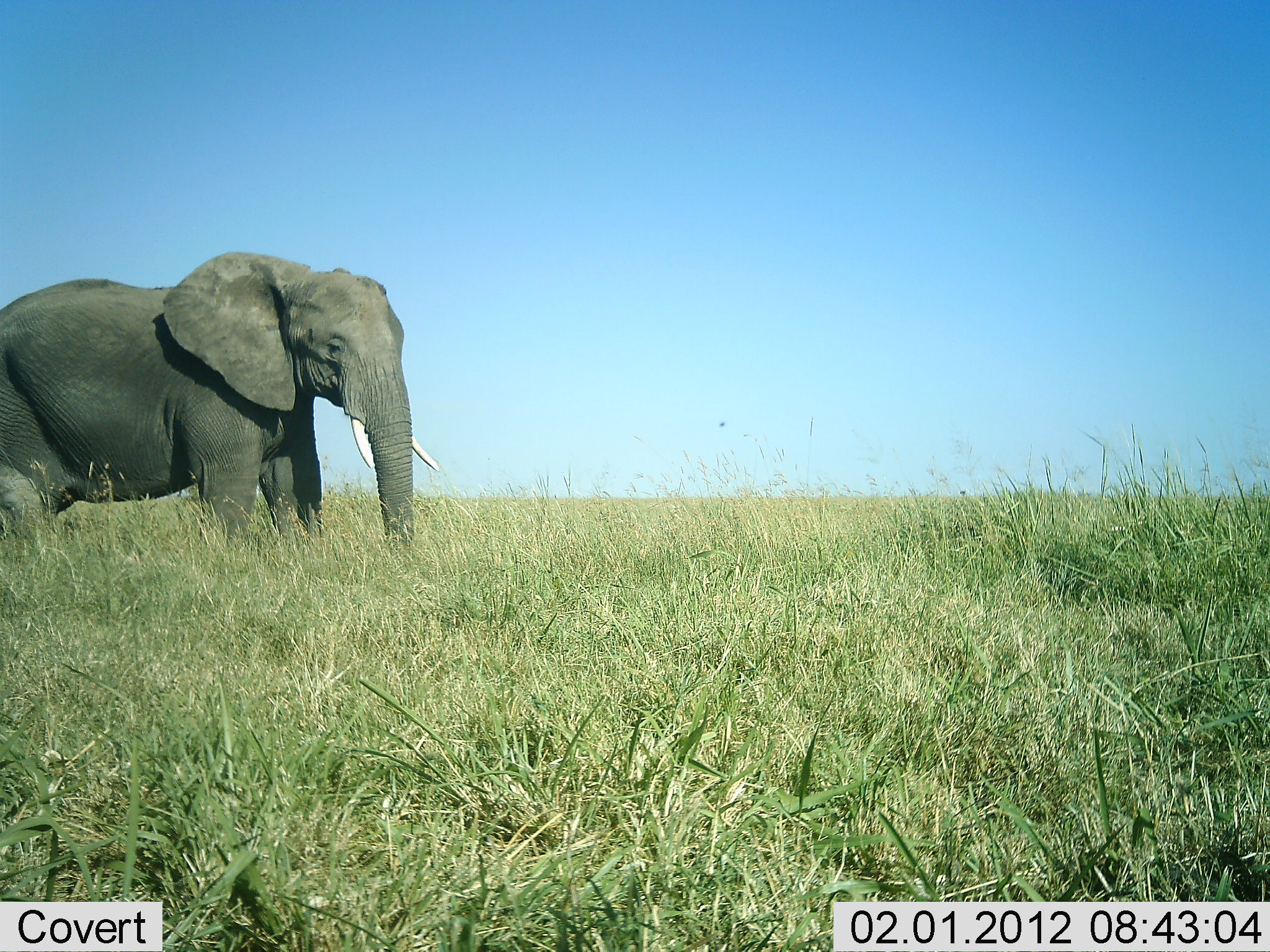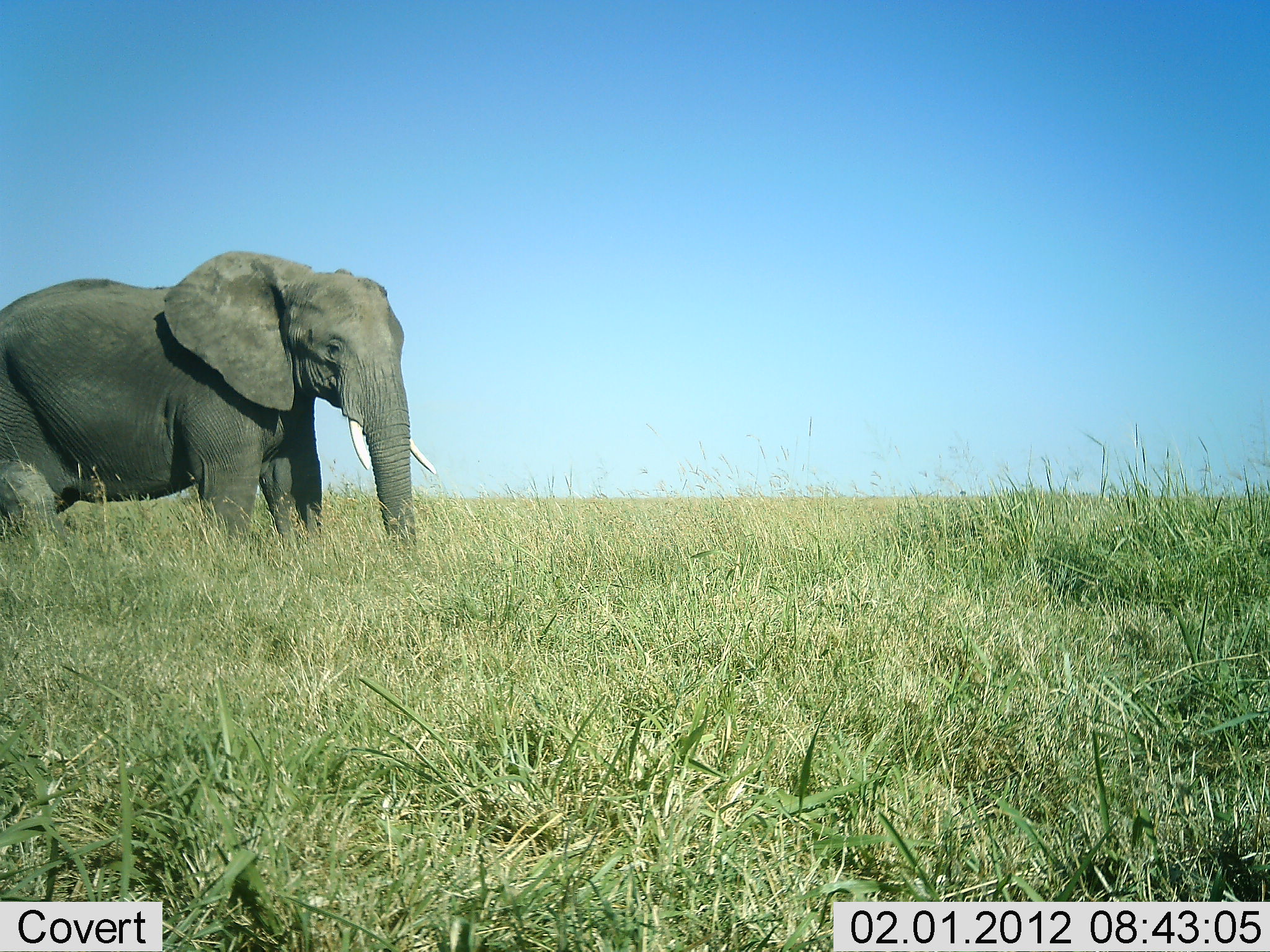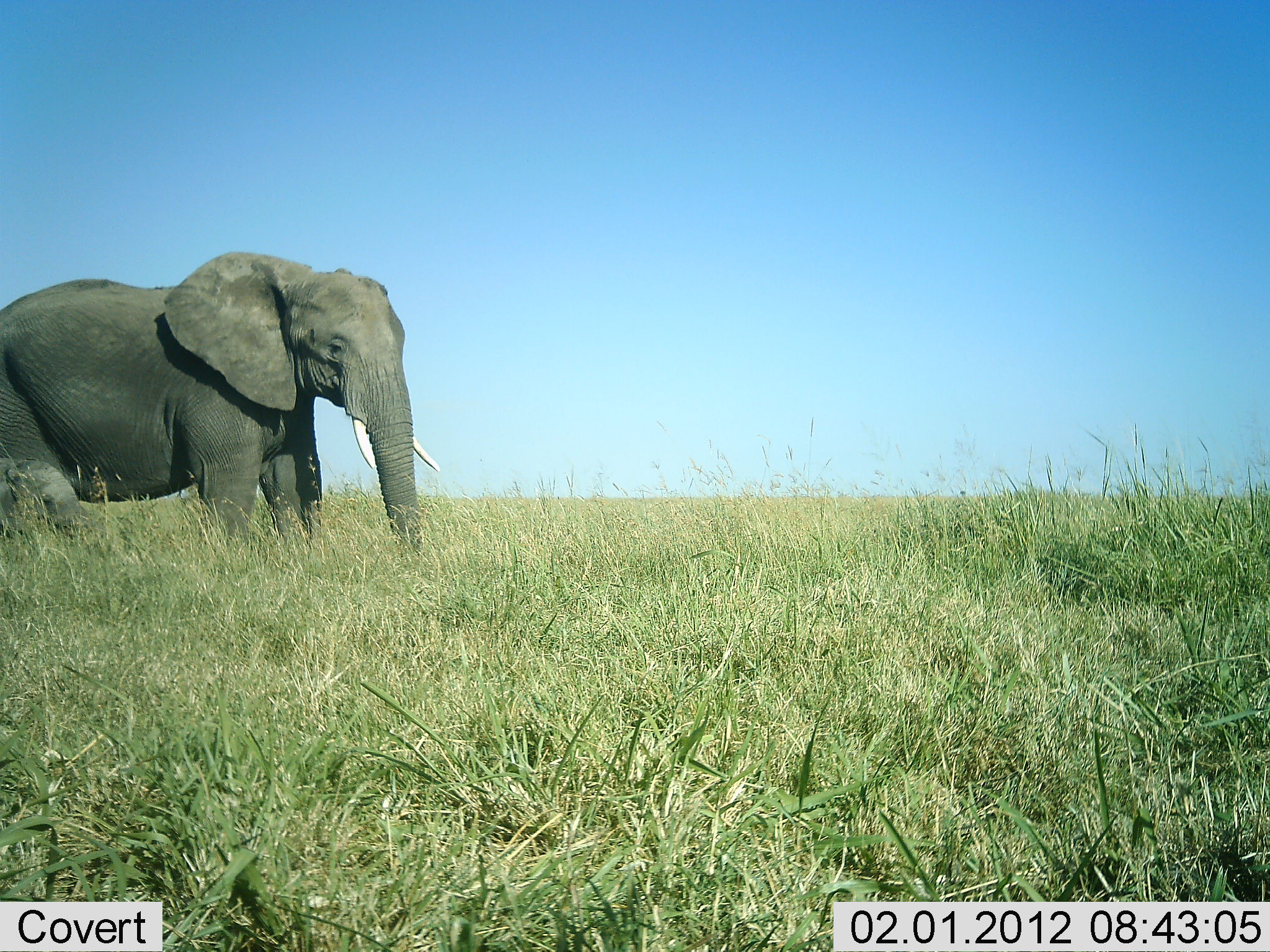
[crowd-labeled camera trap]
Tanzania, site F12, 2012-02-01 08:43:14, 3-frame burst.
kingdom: Animalia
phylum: Chordata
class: Mammalia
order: Proboscidea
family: Elephantidae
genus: Loxodonta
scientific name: Loxodonta africana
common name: african bush elephant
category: elephant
Elephant (african bush elephant) (Loxodonta africana), count 1. Behavior (volunteer vote fractions): standing 91%, resting 0%, moving 9%, interacting 0%. Young present (vote fraction): 14%. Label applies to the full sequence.